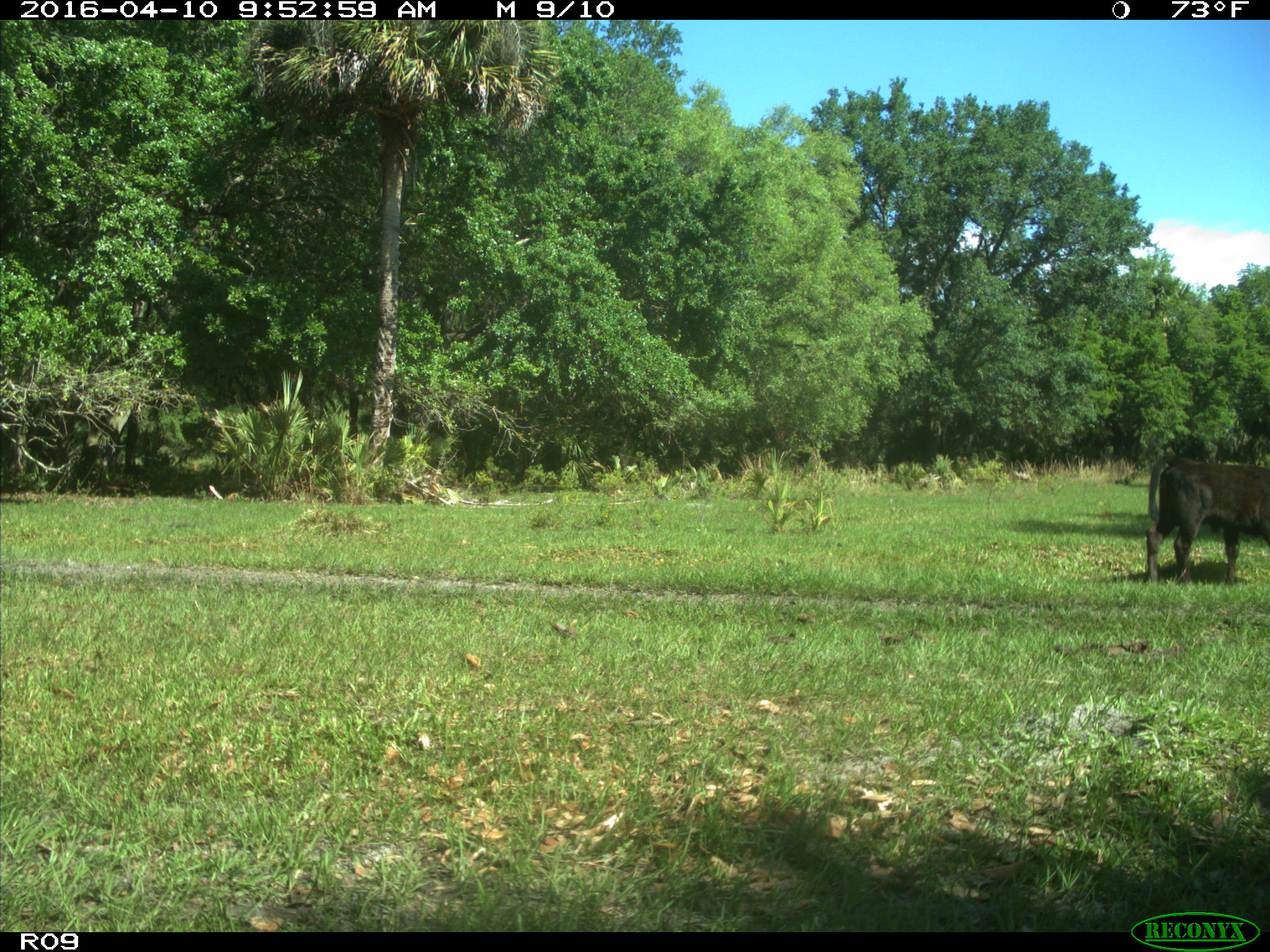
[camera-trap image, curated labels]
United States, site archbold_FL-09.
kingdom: Animalia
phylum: Chordata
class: Mammalia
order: Artiodactyla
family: Bovidae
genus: Bos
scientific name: Bos taurus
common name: domestic cow